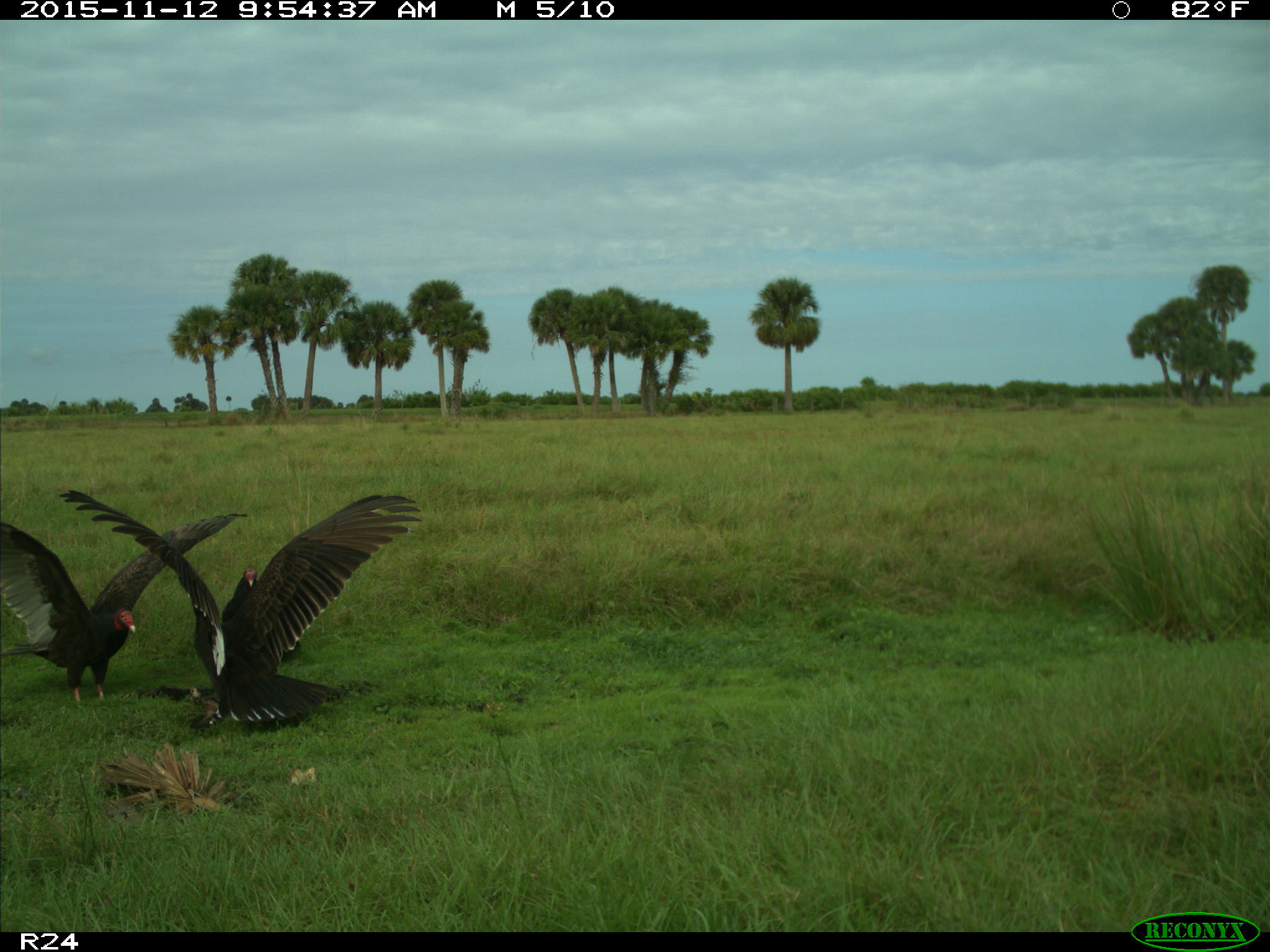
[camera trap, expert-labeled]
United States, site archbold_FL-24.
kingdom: Animalia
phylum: Chordata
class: Aves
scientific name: Aves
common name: birds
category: unidentified bird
Unidentified bird (birds) (Aves).